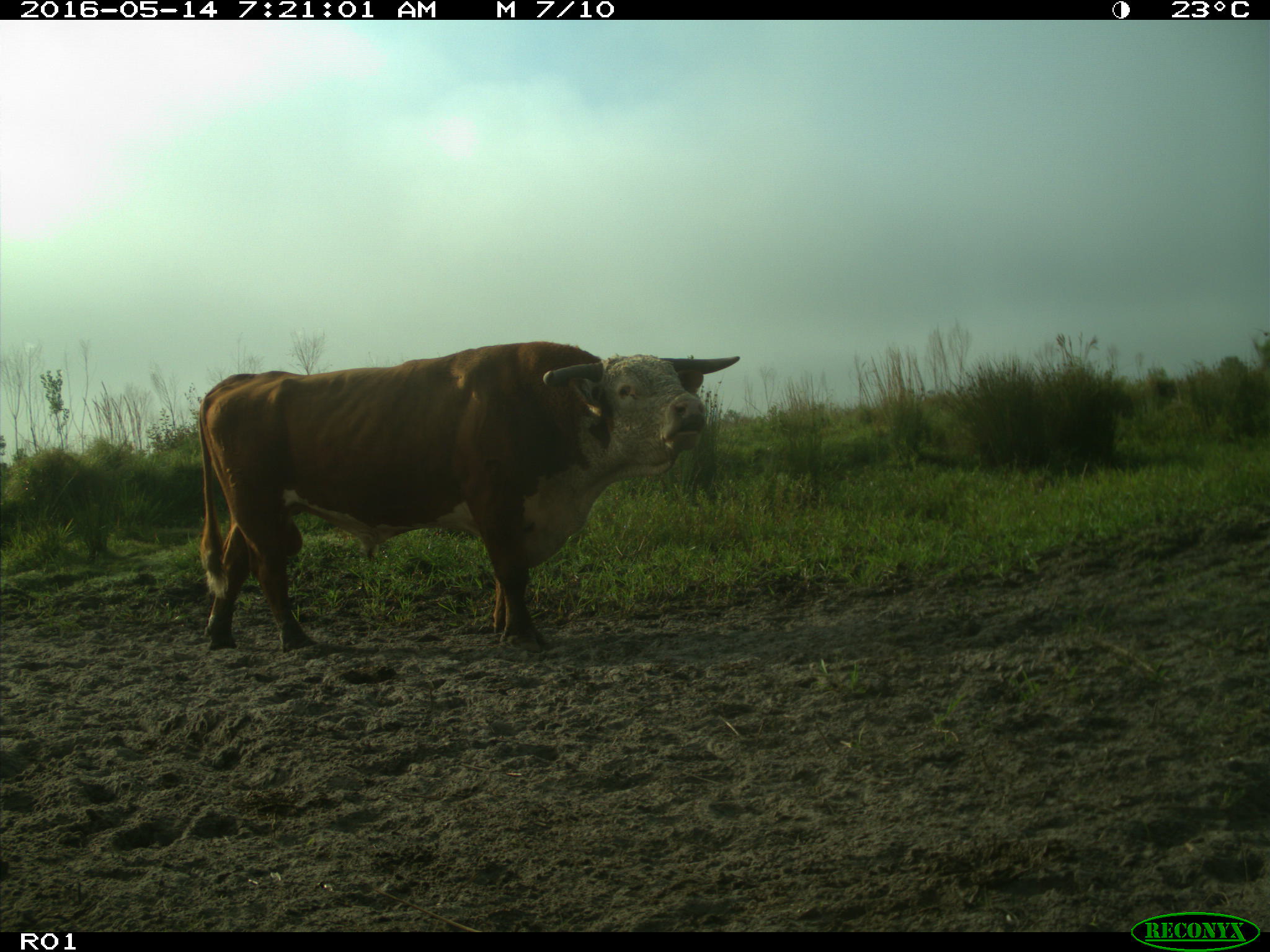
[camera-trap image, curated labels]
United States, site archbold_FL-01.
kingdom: Animalia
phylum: Chordata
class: Mammalia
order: Artiodactyla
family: Bovidae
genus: Bos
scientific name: Bos taurus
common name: domestic cow